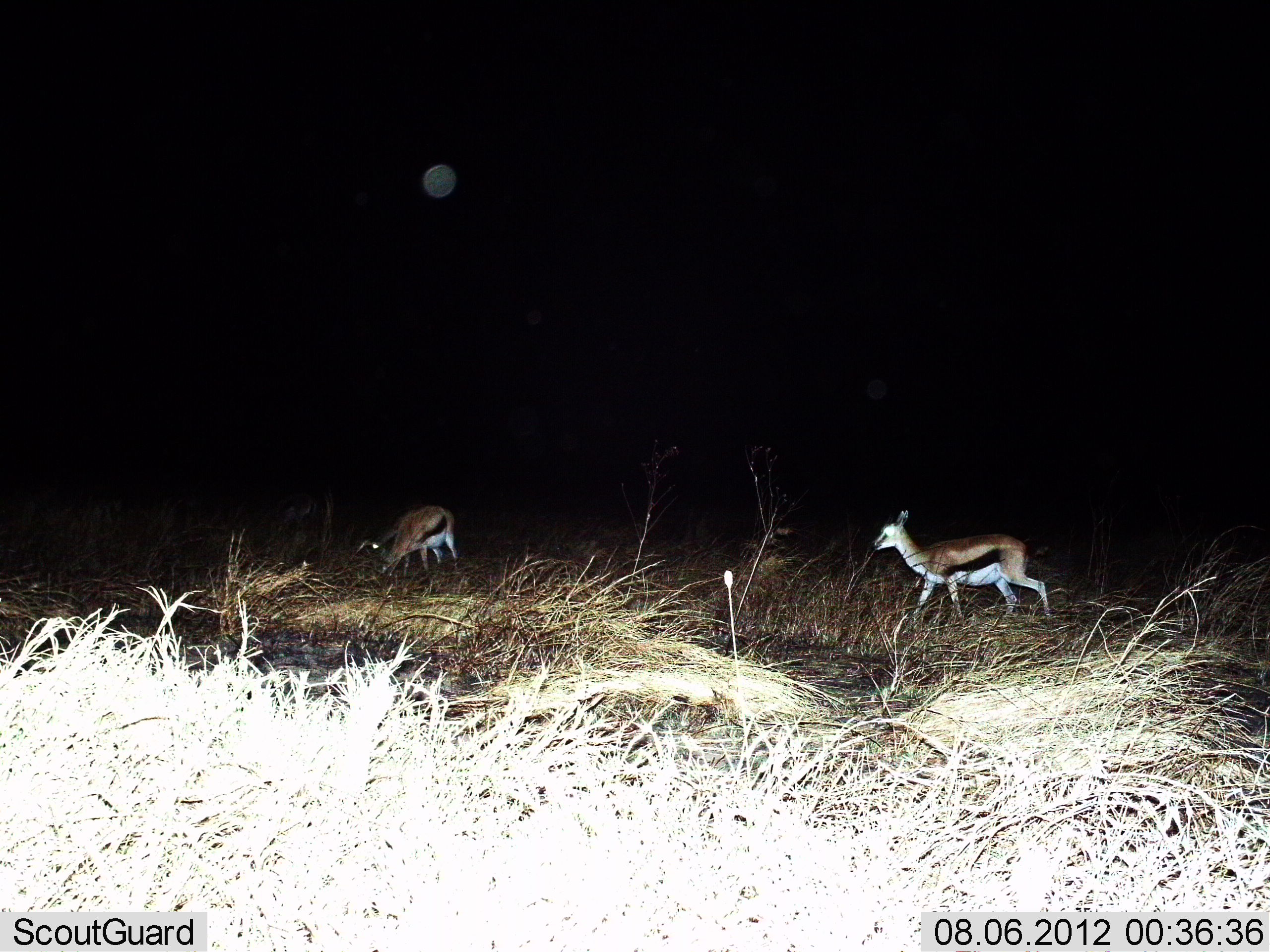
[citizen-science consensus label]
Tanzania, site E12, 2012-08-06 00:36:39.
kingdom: Animalia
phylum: Chordata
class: Mammalia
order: Artiodactyla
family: Bovidae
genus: Eudorcas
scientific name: Eudorcas thomsonii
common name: thomson's gazelle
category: gazellethomsons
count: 2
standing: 0%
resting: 0%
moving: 90%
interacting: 0%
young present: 0%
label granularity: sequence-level